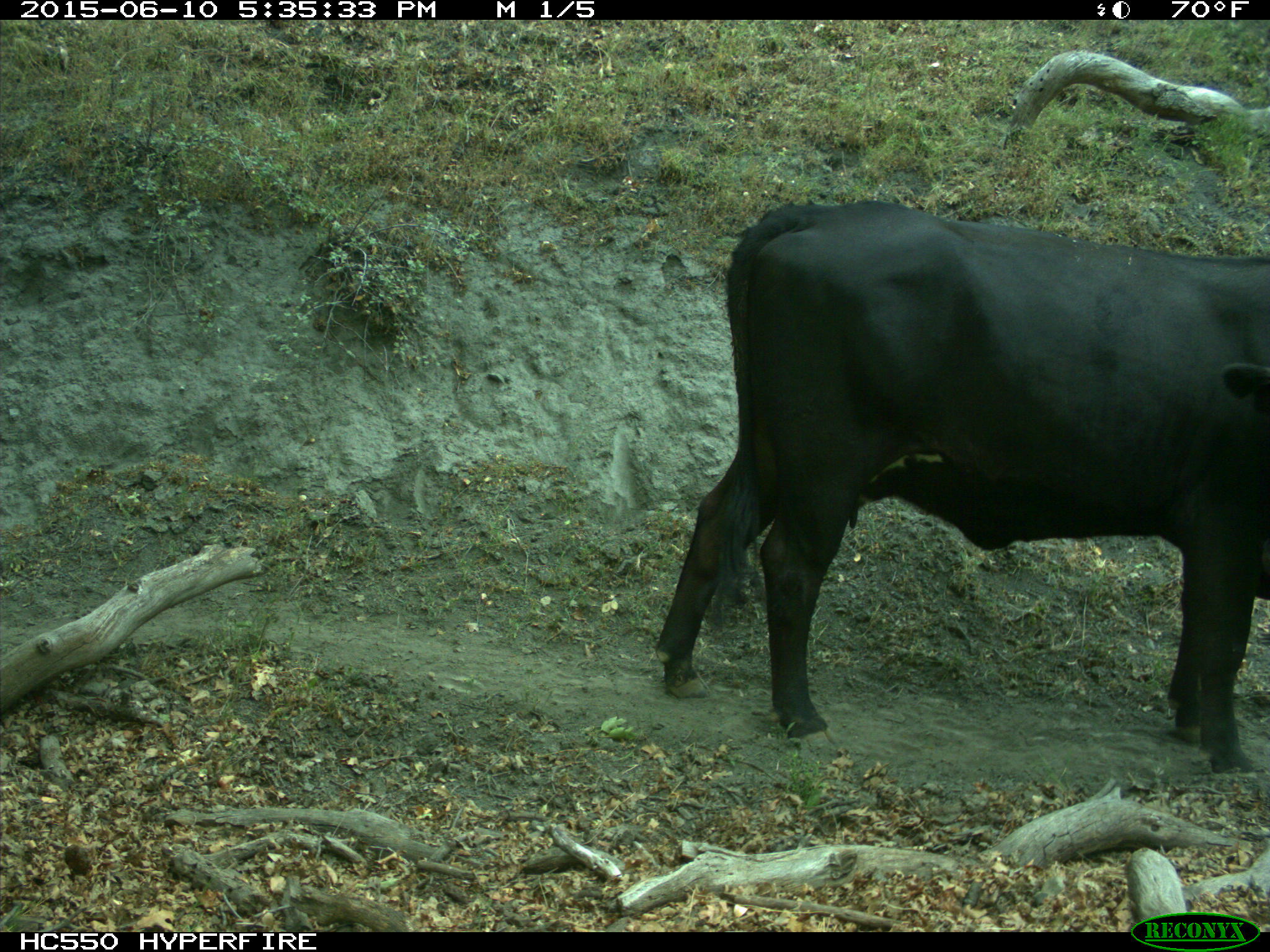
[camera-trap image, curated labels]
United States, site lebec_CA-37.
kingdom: Animalia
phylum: Chordata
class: Mammalia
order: Artiodactyla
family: Bovidae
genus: Bos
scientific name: Bos taurus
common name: domestic cow